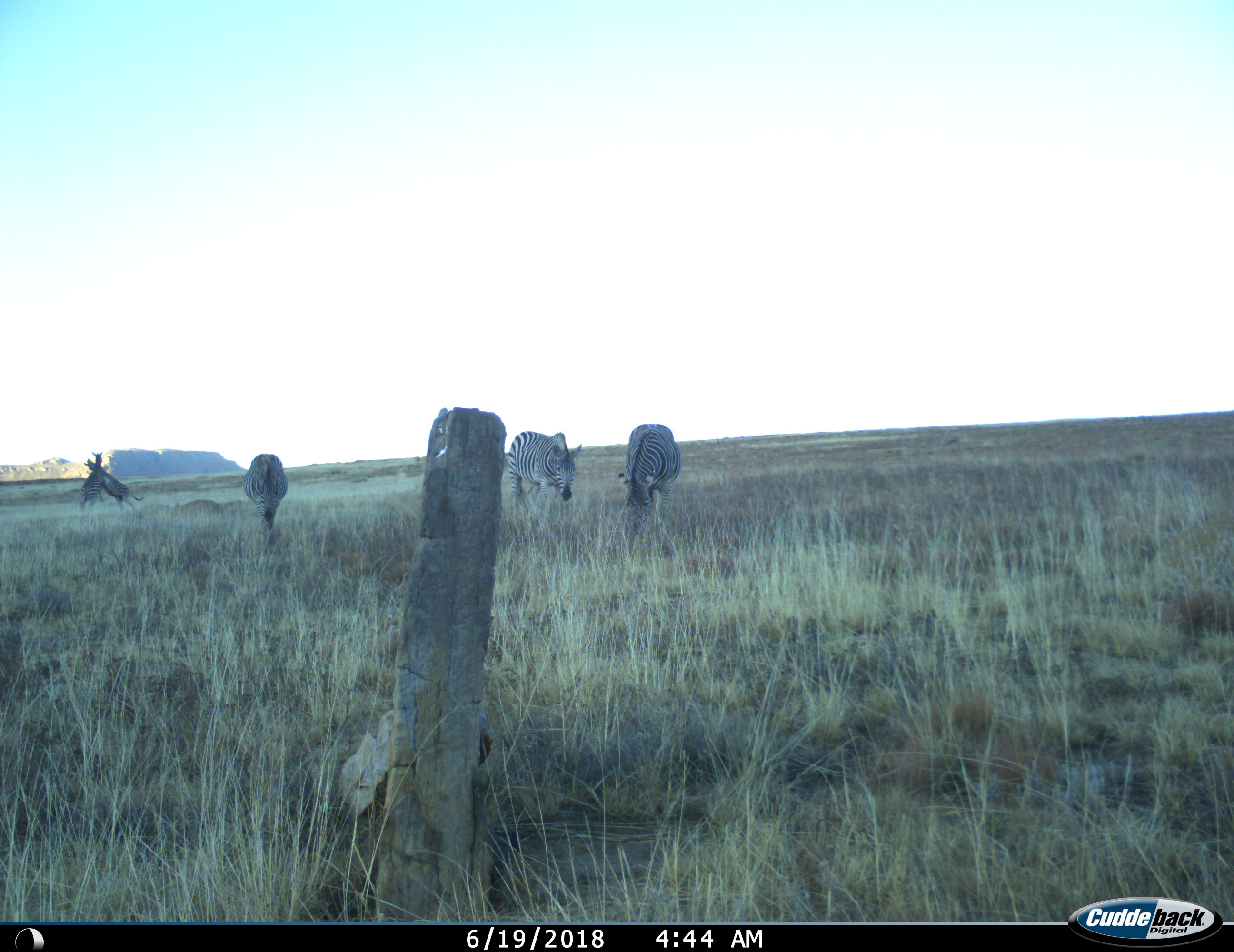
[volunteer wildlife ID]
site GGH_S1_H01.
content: unidentified animal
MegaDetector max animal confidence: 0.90